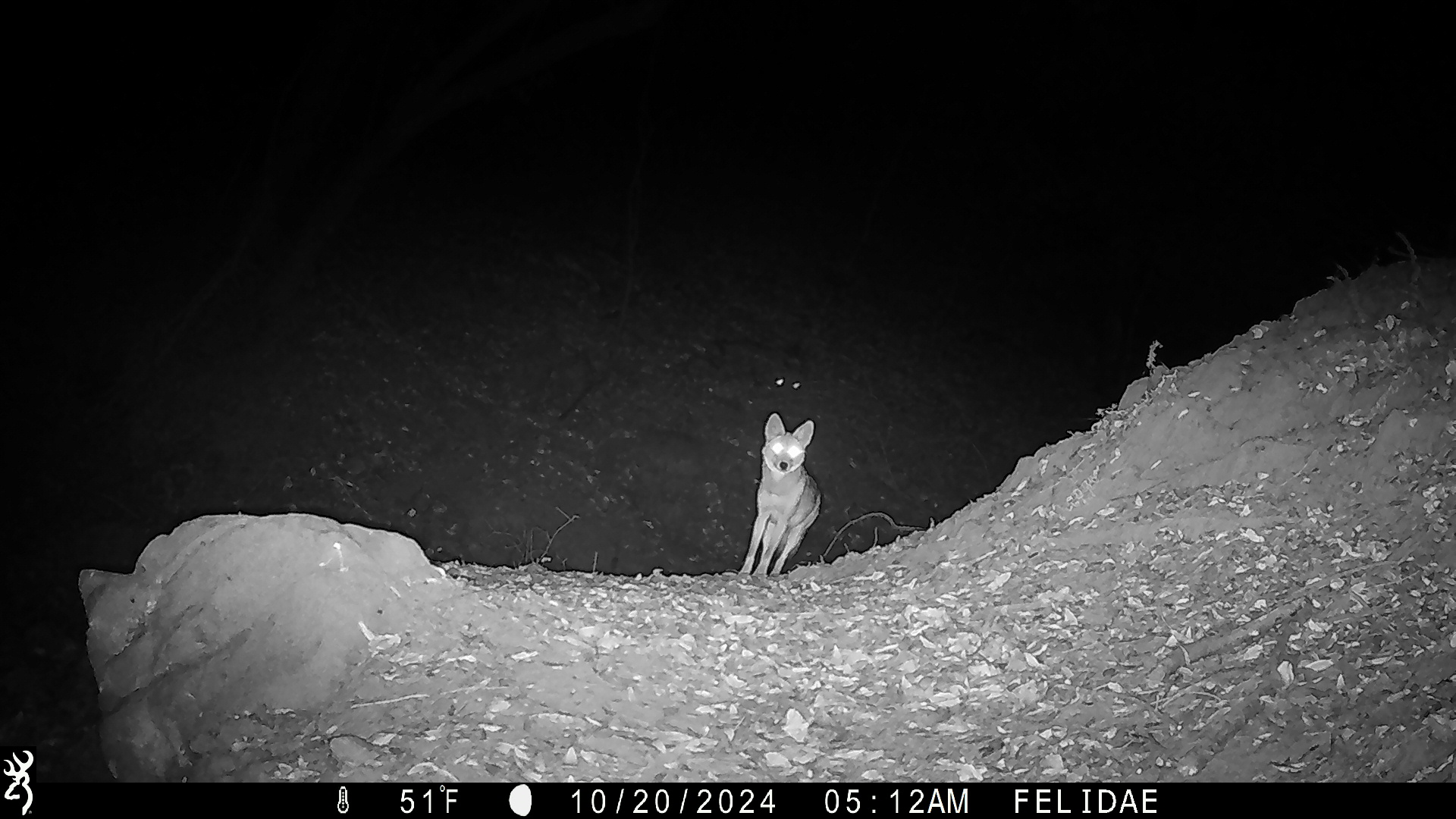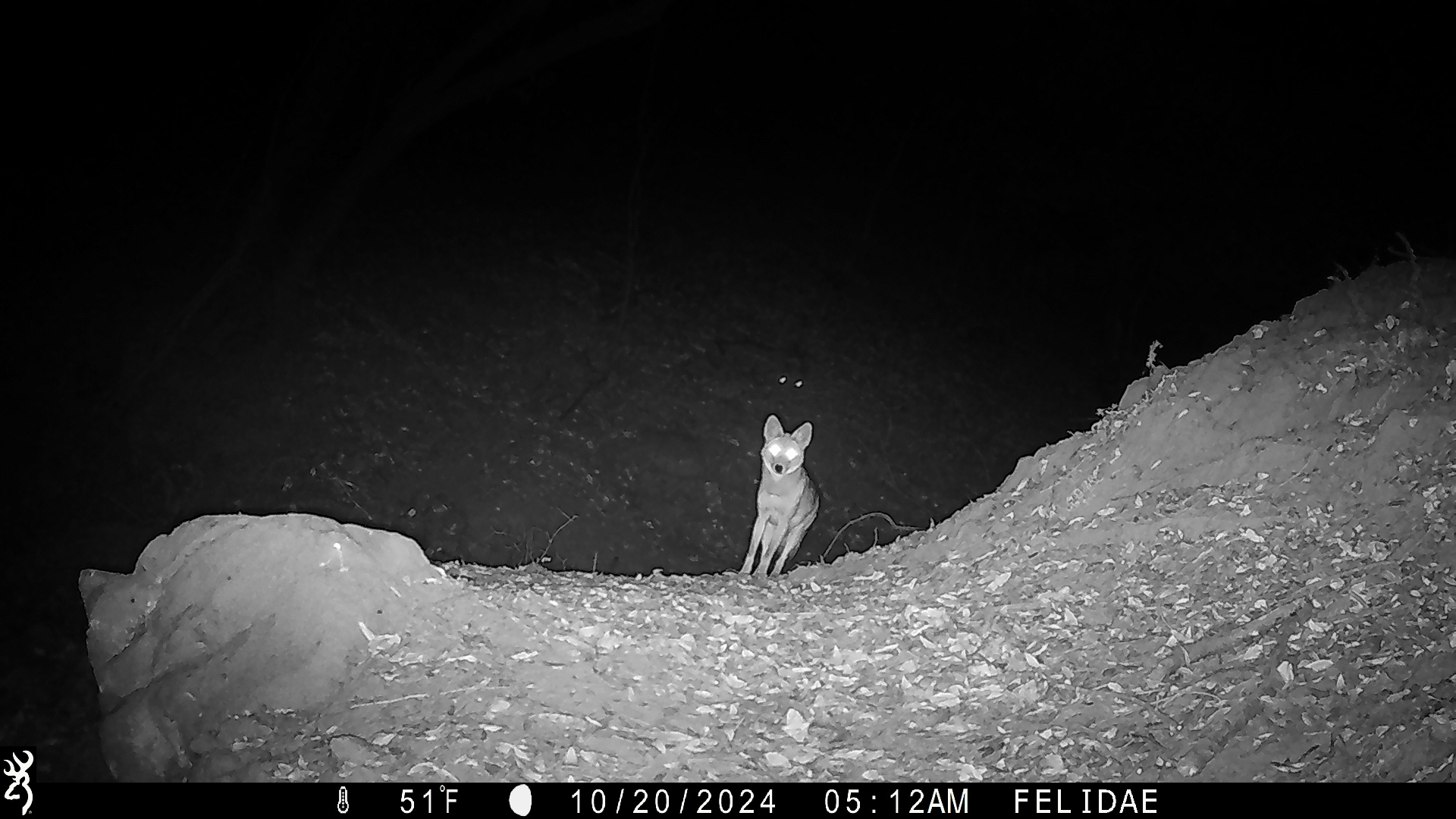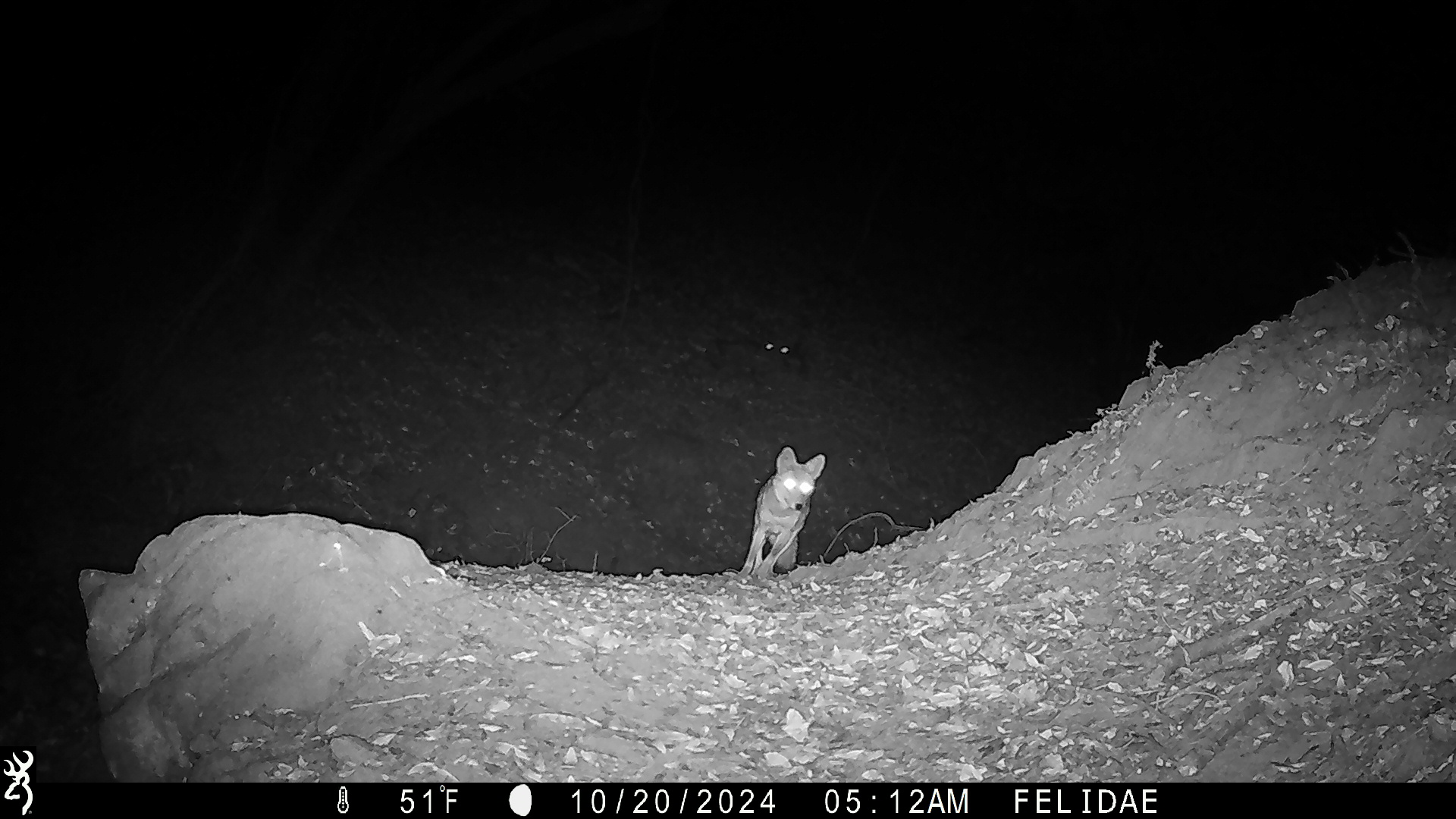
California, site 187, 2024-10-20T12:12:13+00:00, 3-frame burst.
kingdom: Animalia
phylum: Chordata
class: Mammalia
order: Carnivora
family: Canidae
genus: Canis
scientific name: Canis latrans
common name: coyote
Coyote (Canis latrans).